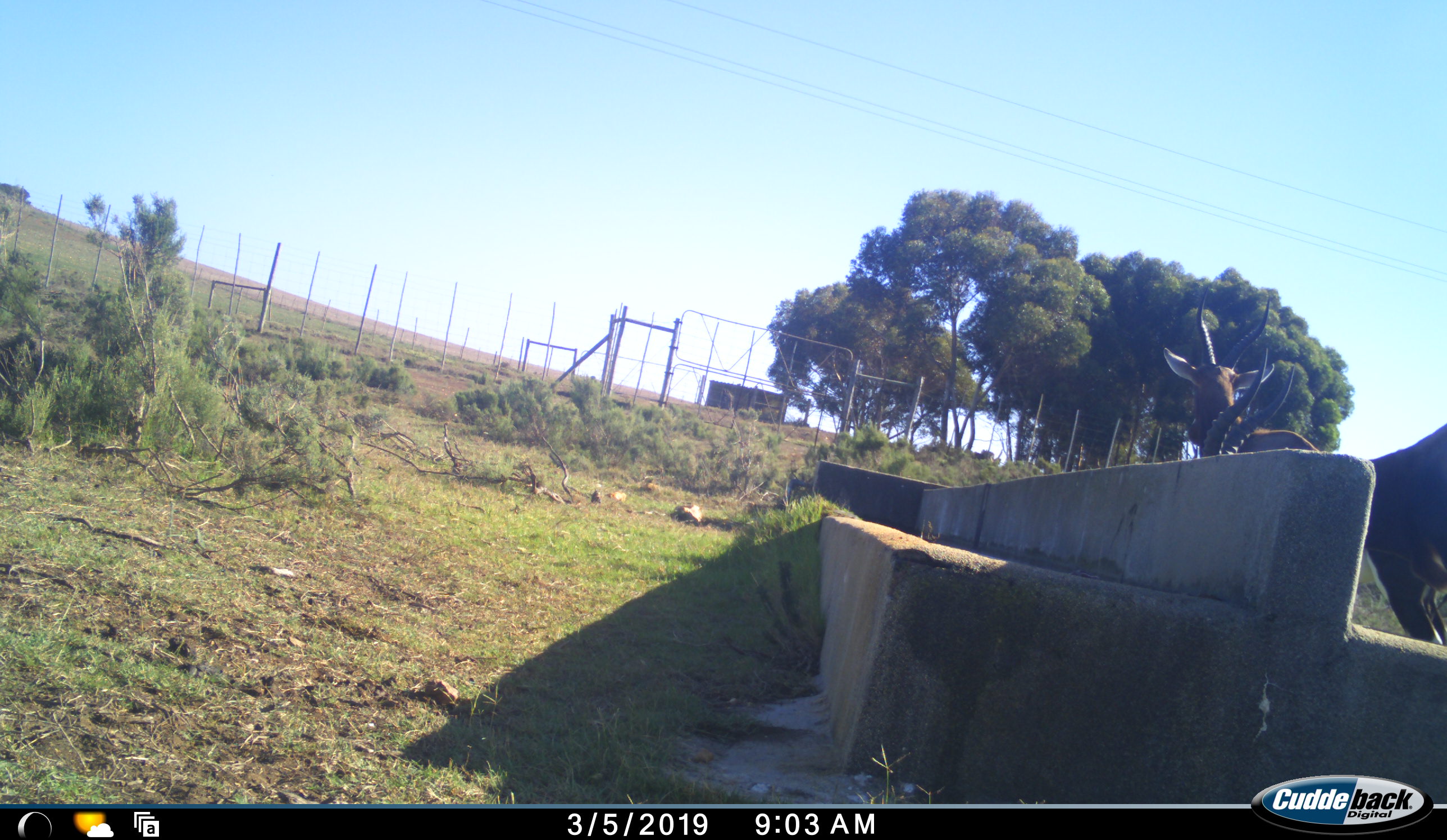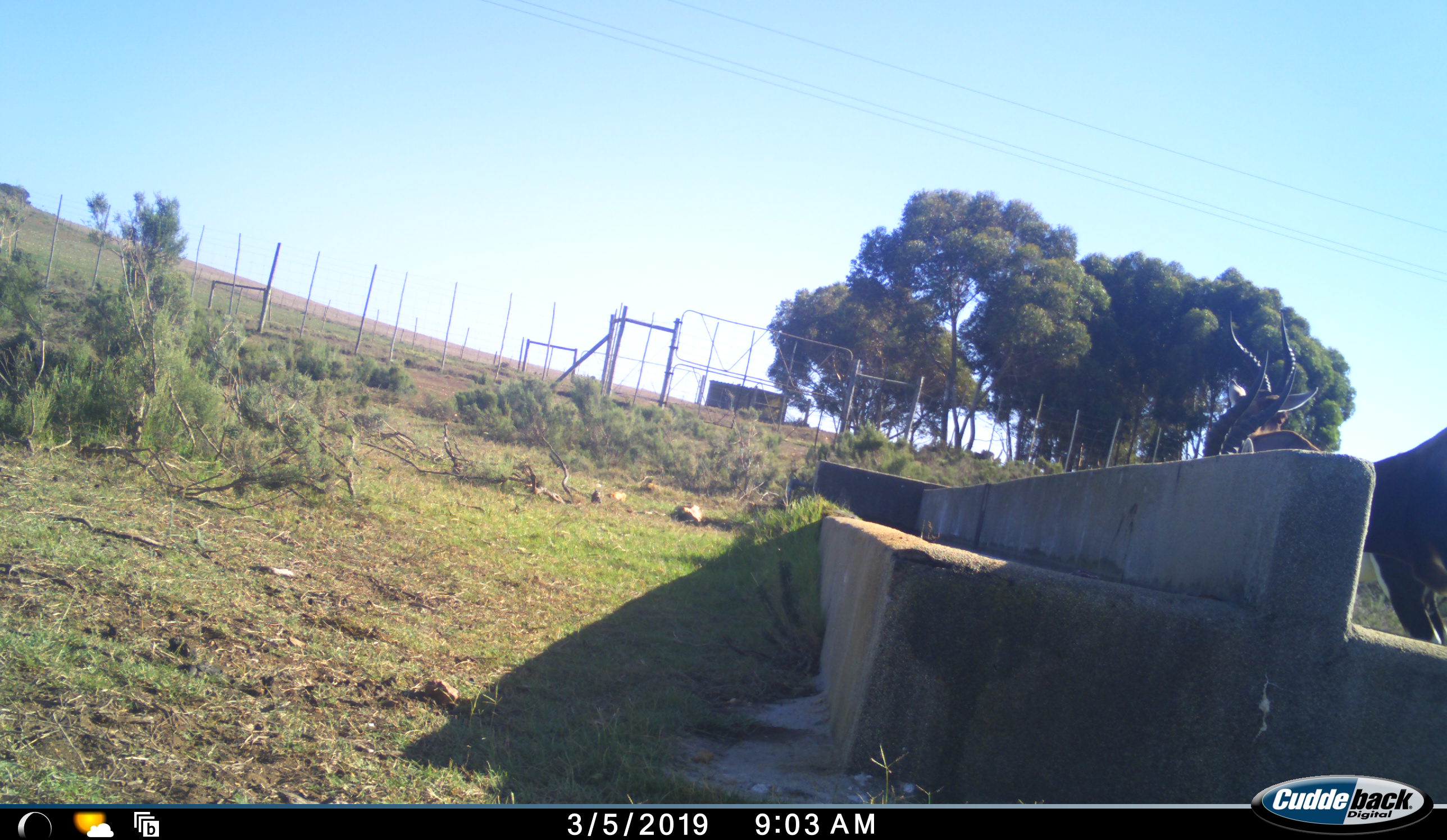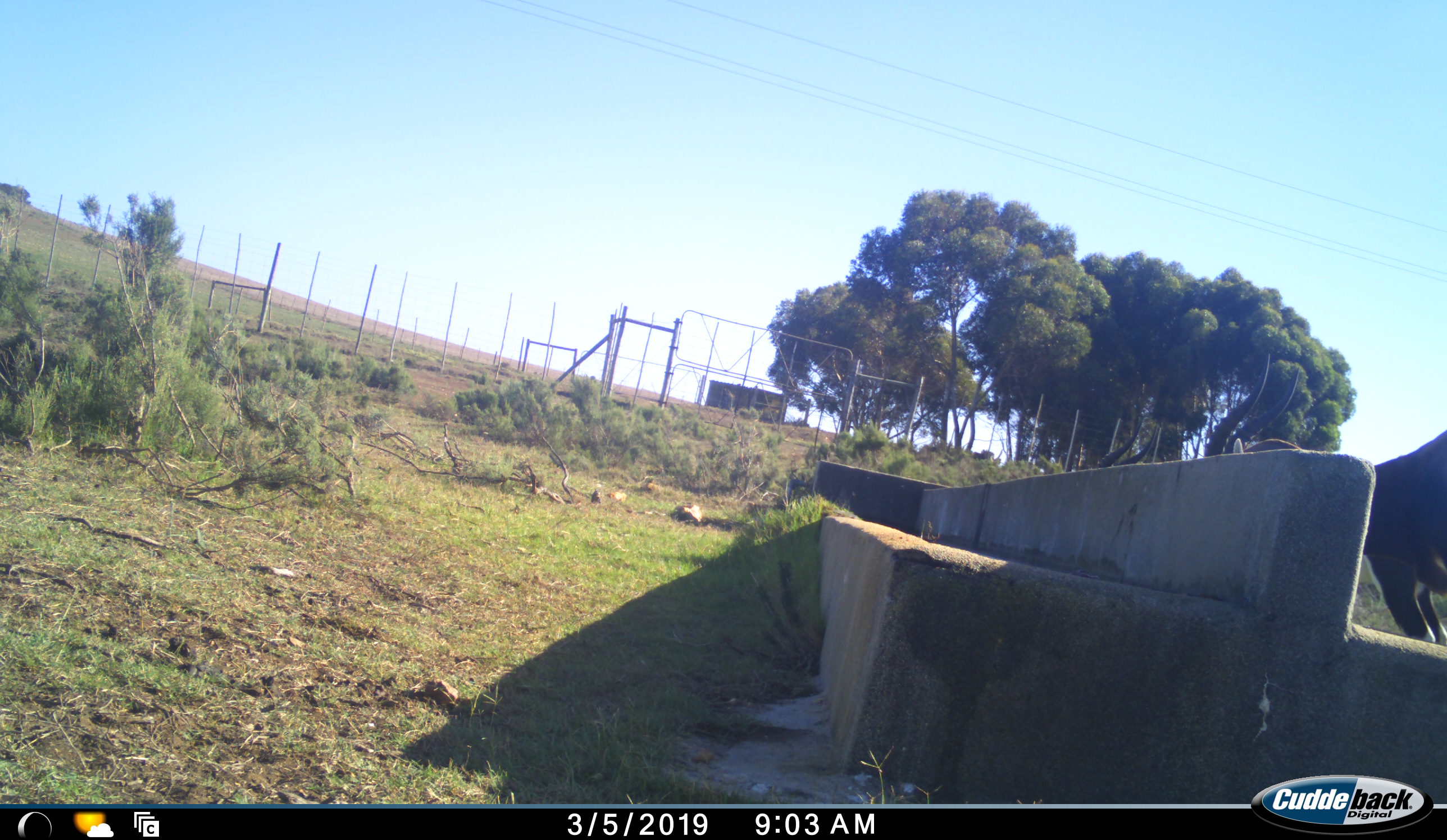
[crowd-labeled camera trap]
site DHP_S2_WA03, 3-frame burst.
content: unidentified animal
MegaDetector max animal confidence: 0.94